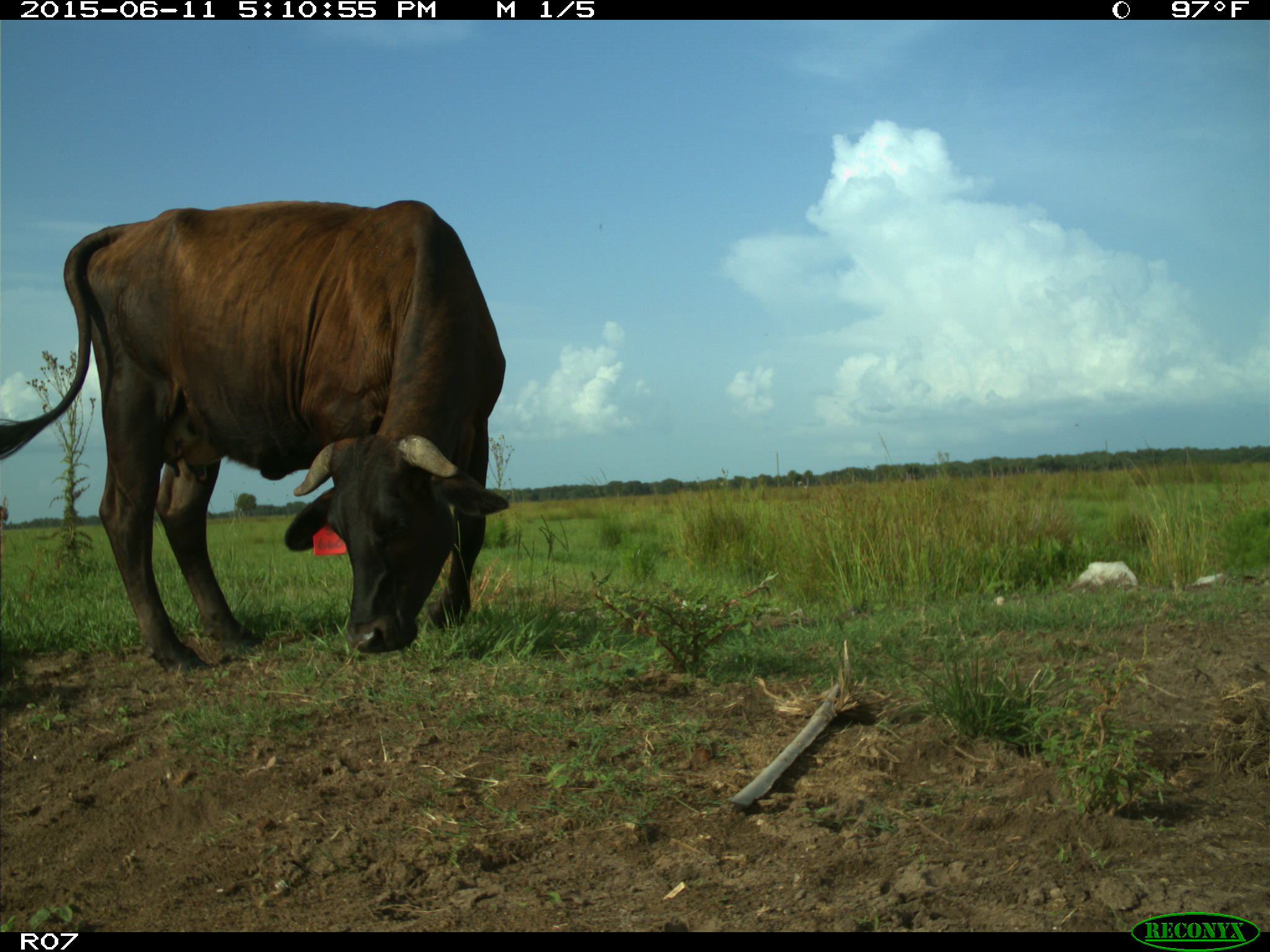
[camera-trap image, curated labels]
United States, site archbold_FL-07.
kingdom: Animalia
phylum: Chordata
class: Mammalia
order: Artiodactyla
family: Bovidae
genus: Bos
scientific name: Bos taurus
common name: domestic cow